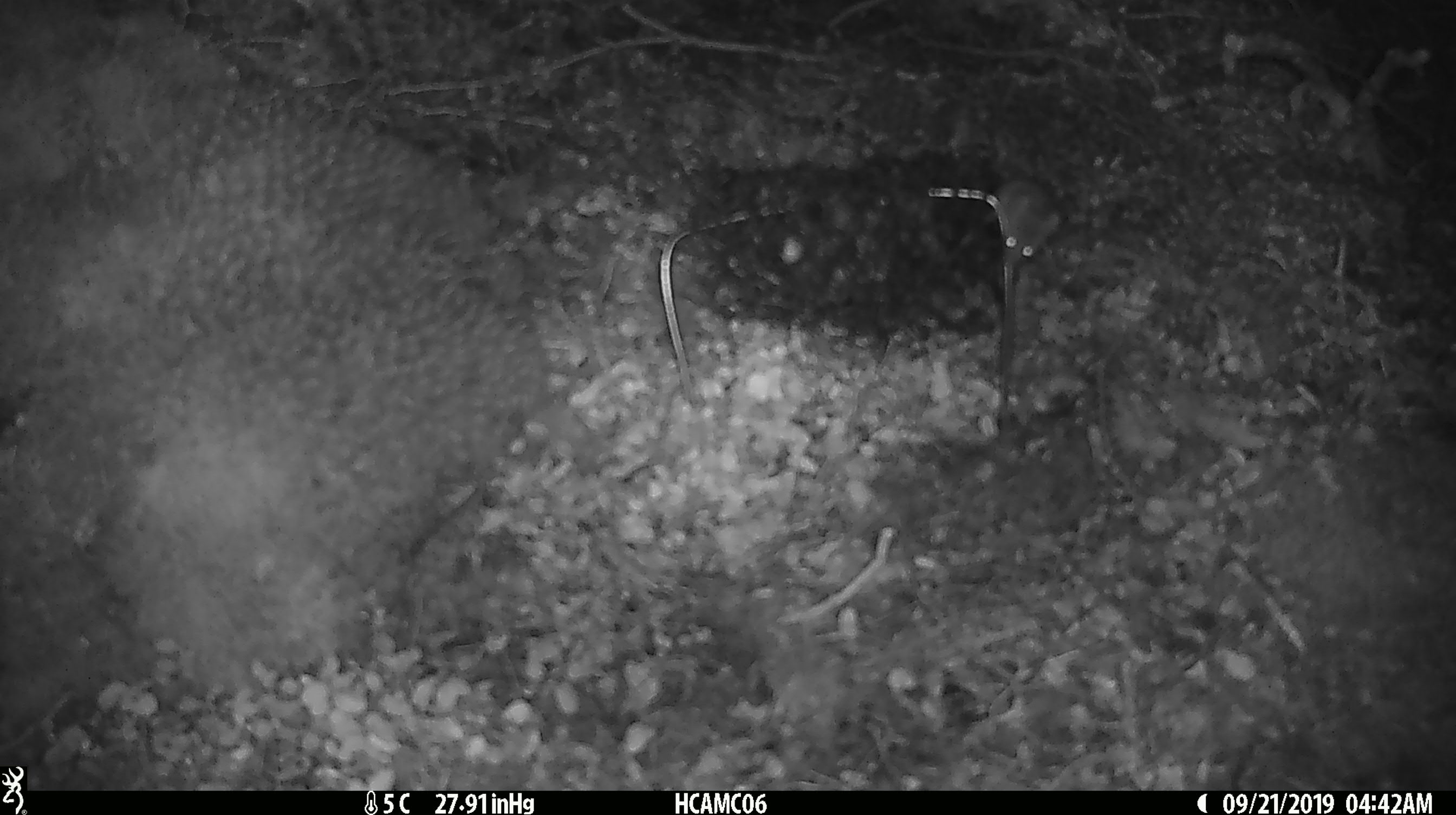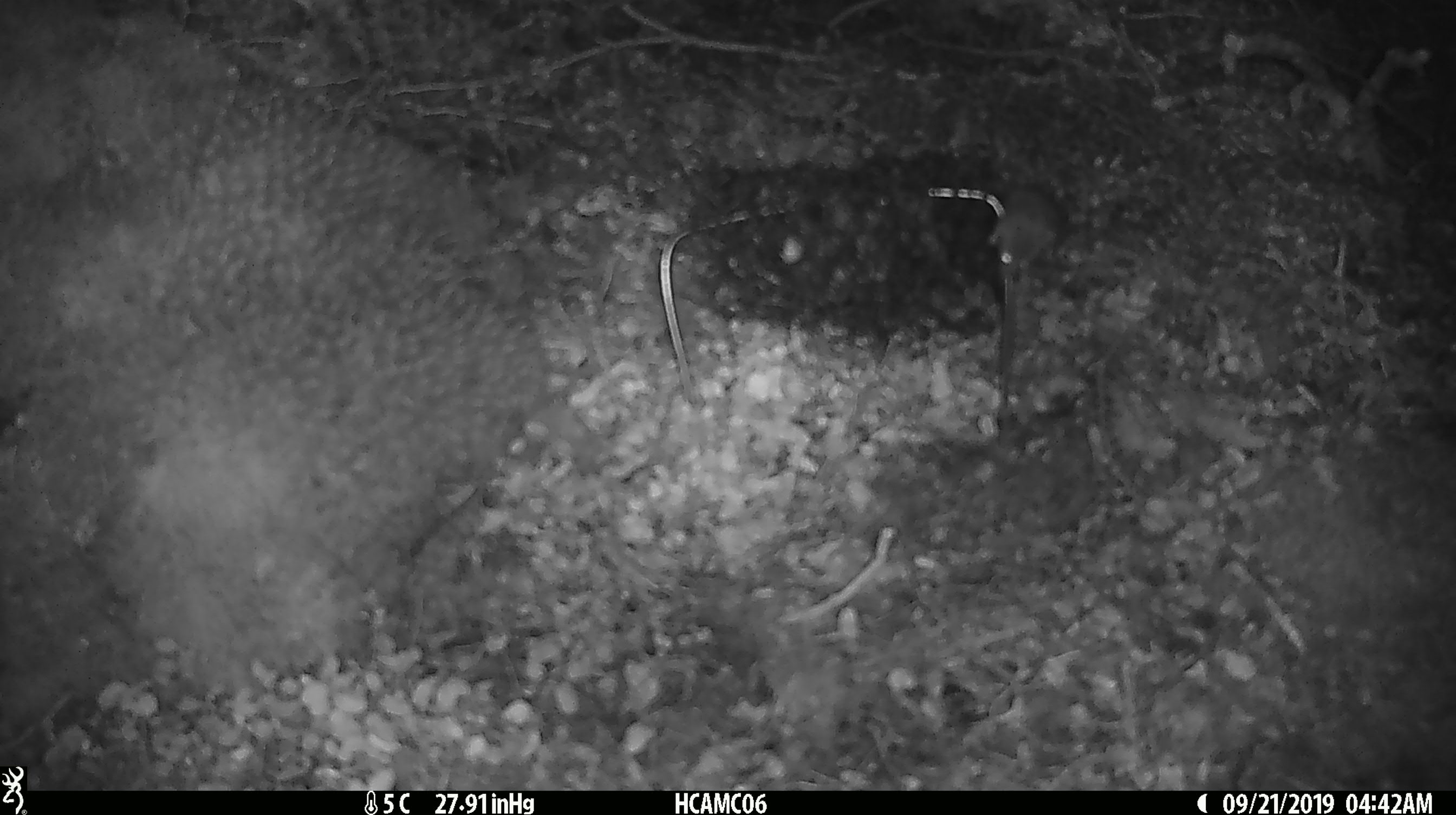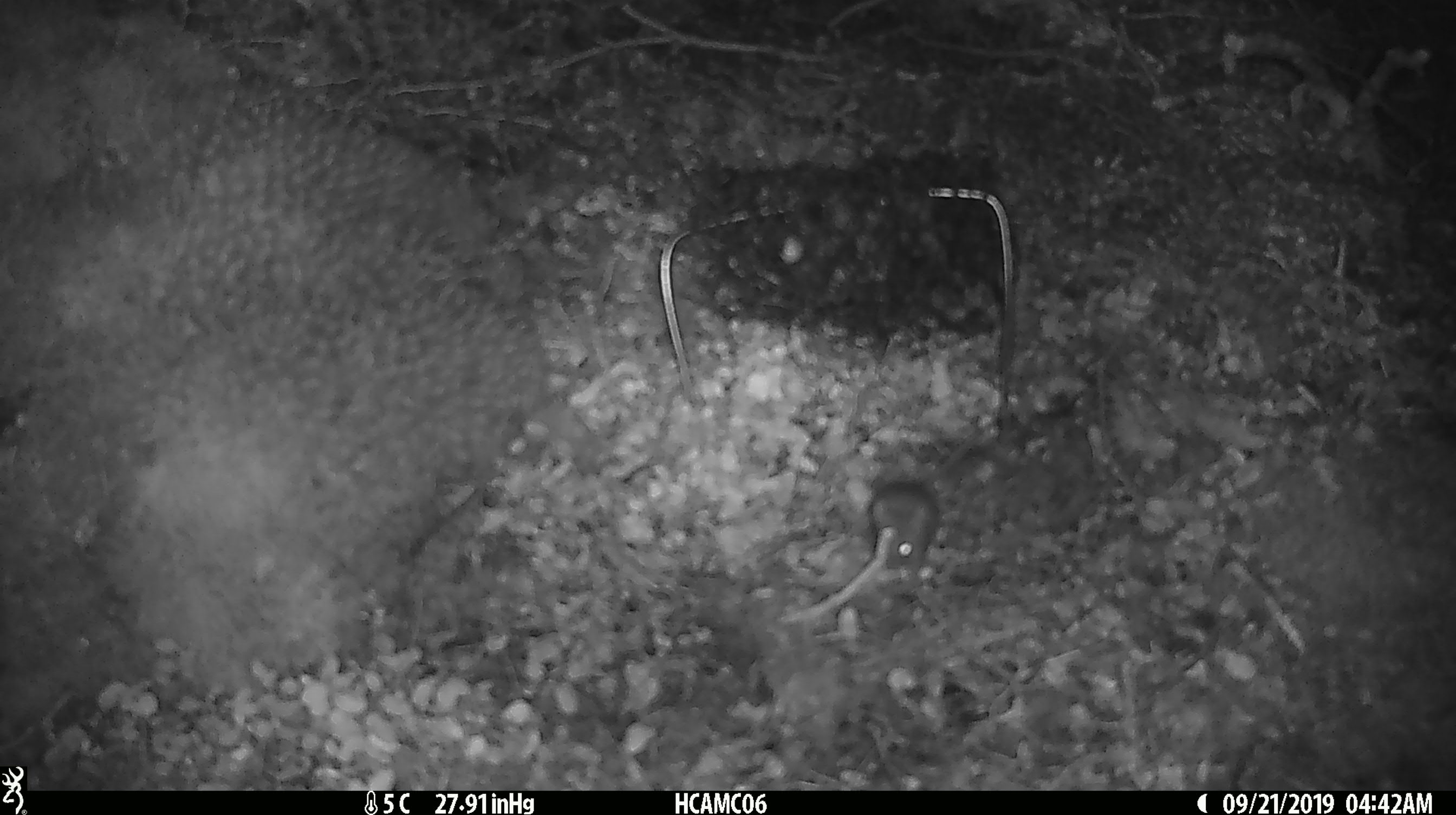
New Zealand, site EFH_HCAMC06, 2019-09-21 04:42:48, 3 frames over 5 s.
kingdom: Animalia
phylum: Chordata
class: Mammalia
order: Rodentia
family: Muridae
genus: Mus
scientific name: Mus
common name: mouse